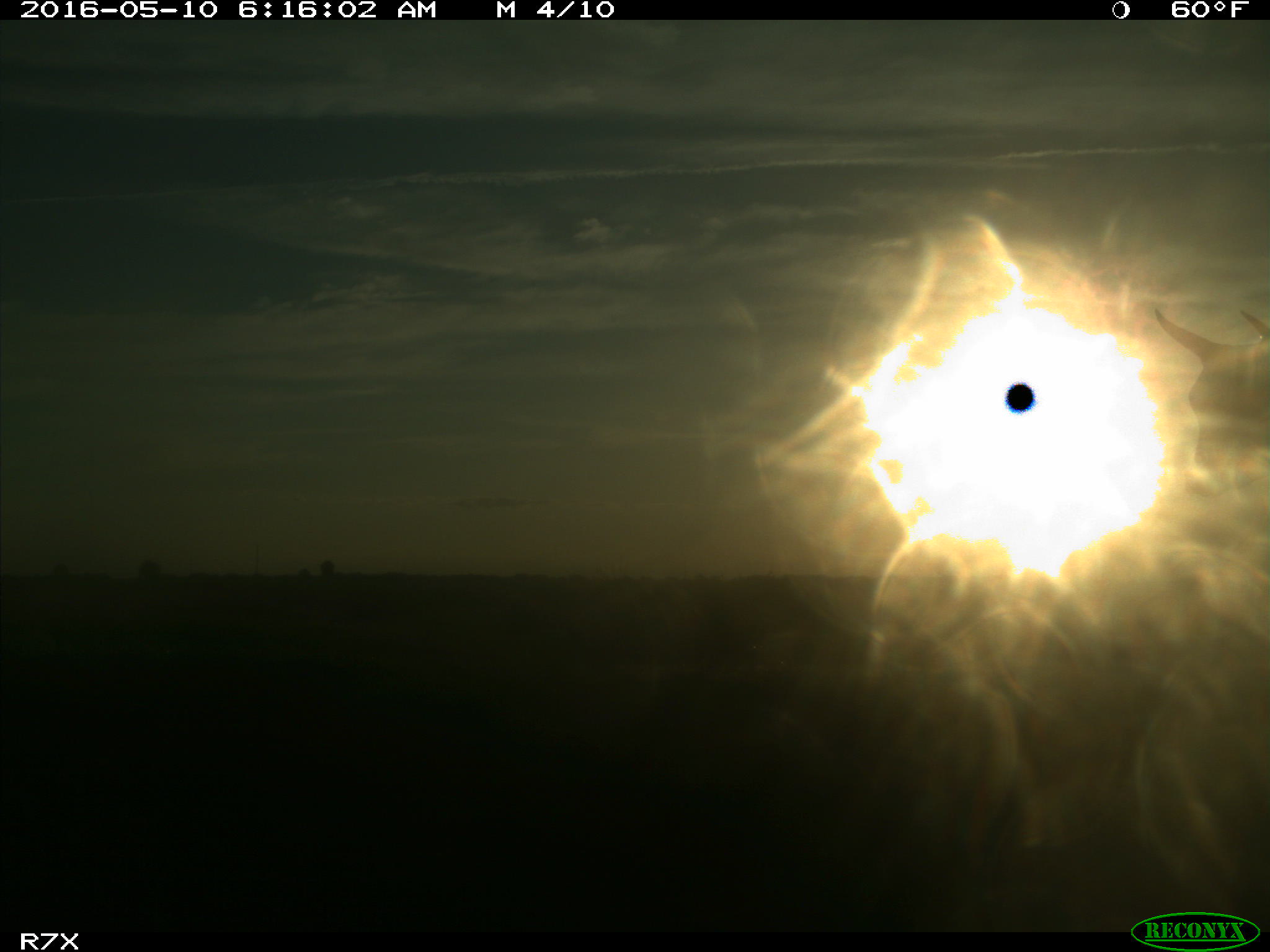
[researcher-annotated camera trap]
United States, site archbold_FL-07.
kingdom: Animalia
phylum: Chordata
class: Mammalia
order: Artiodactyla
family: Bovidae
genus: Bos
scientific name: Bos taurus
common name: domestic cow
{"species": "Bos taurus (domestic cow)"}